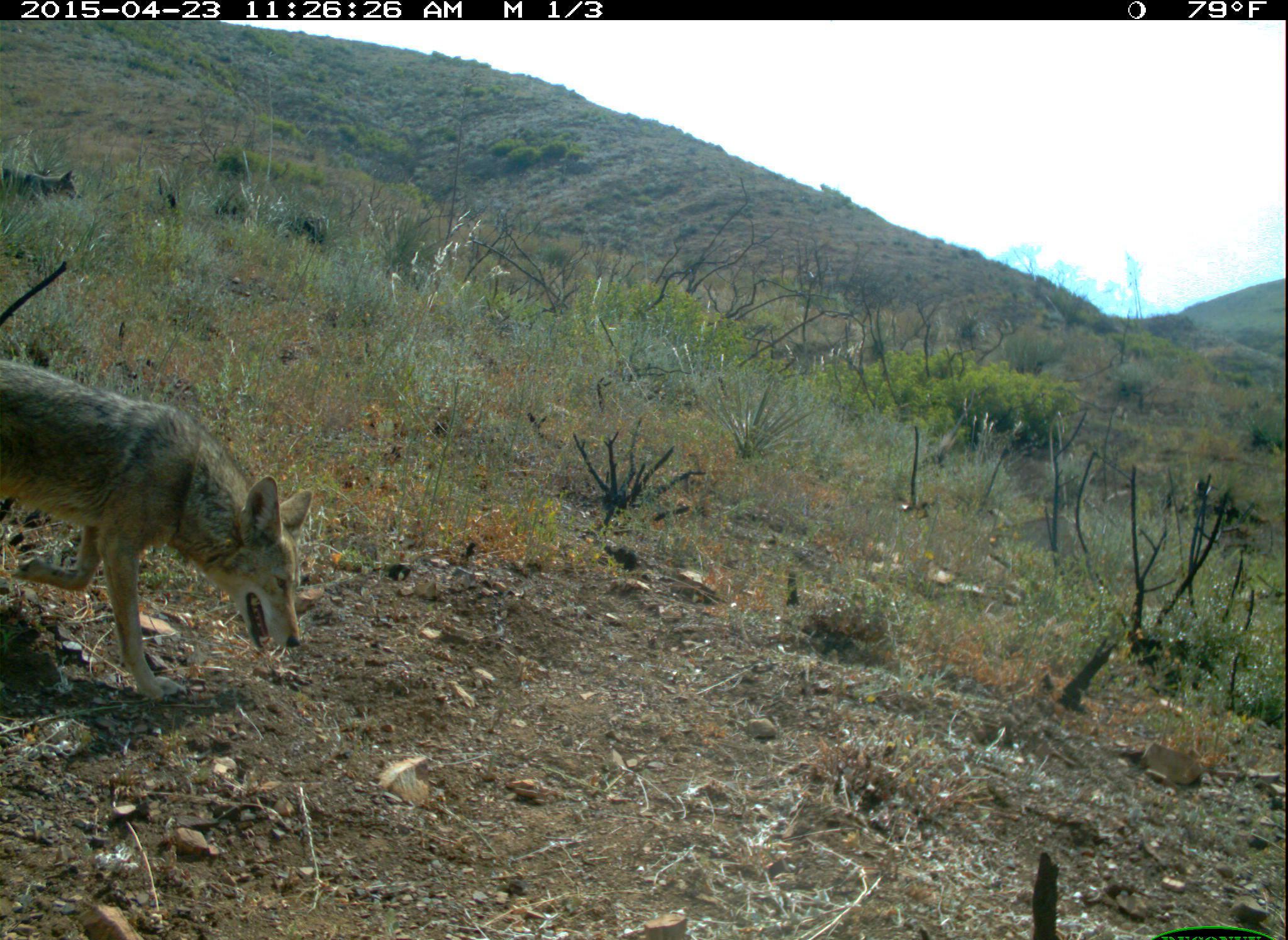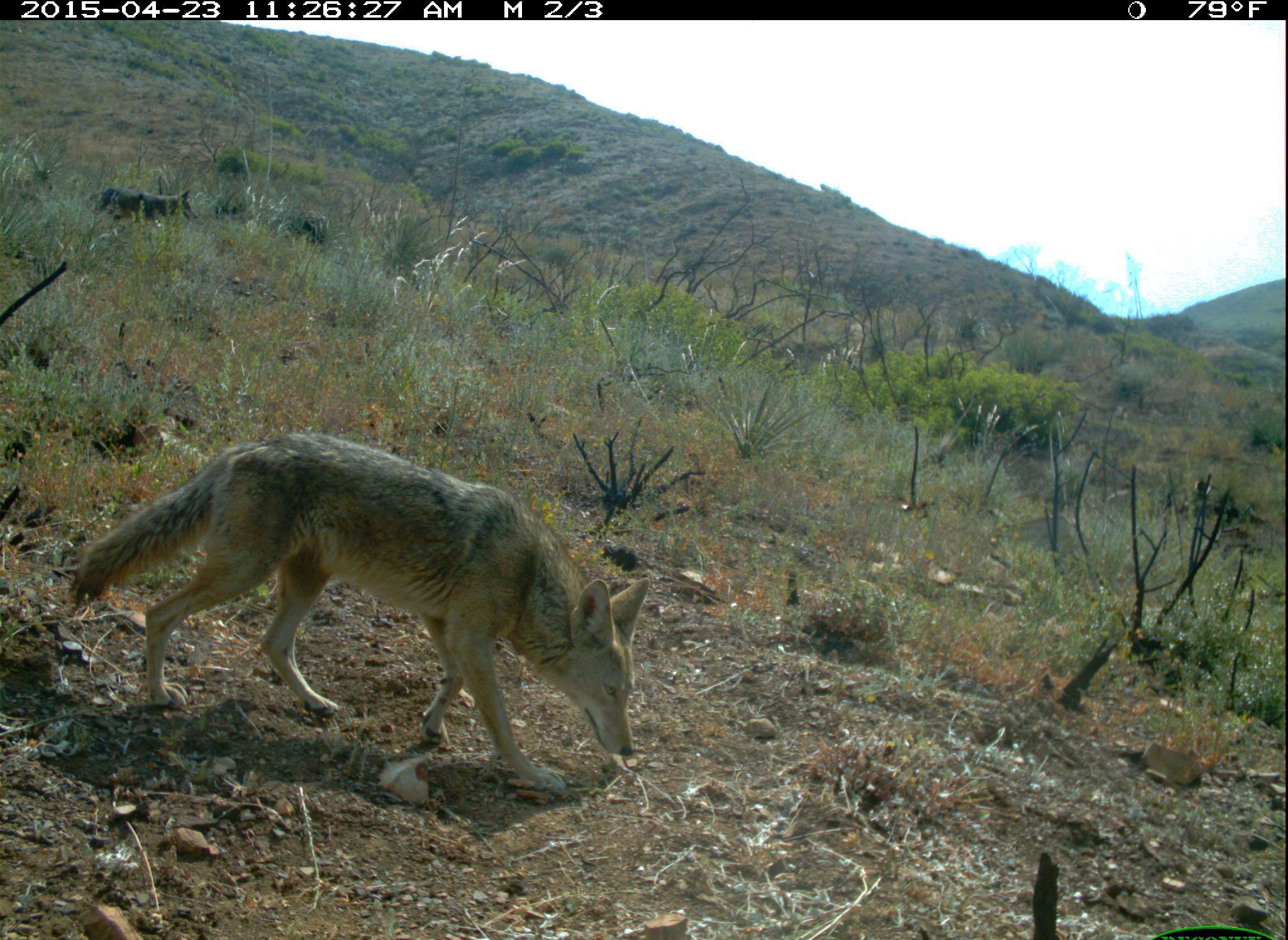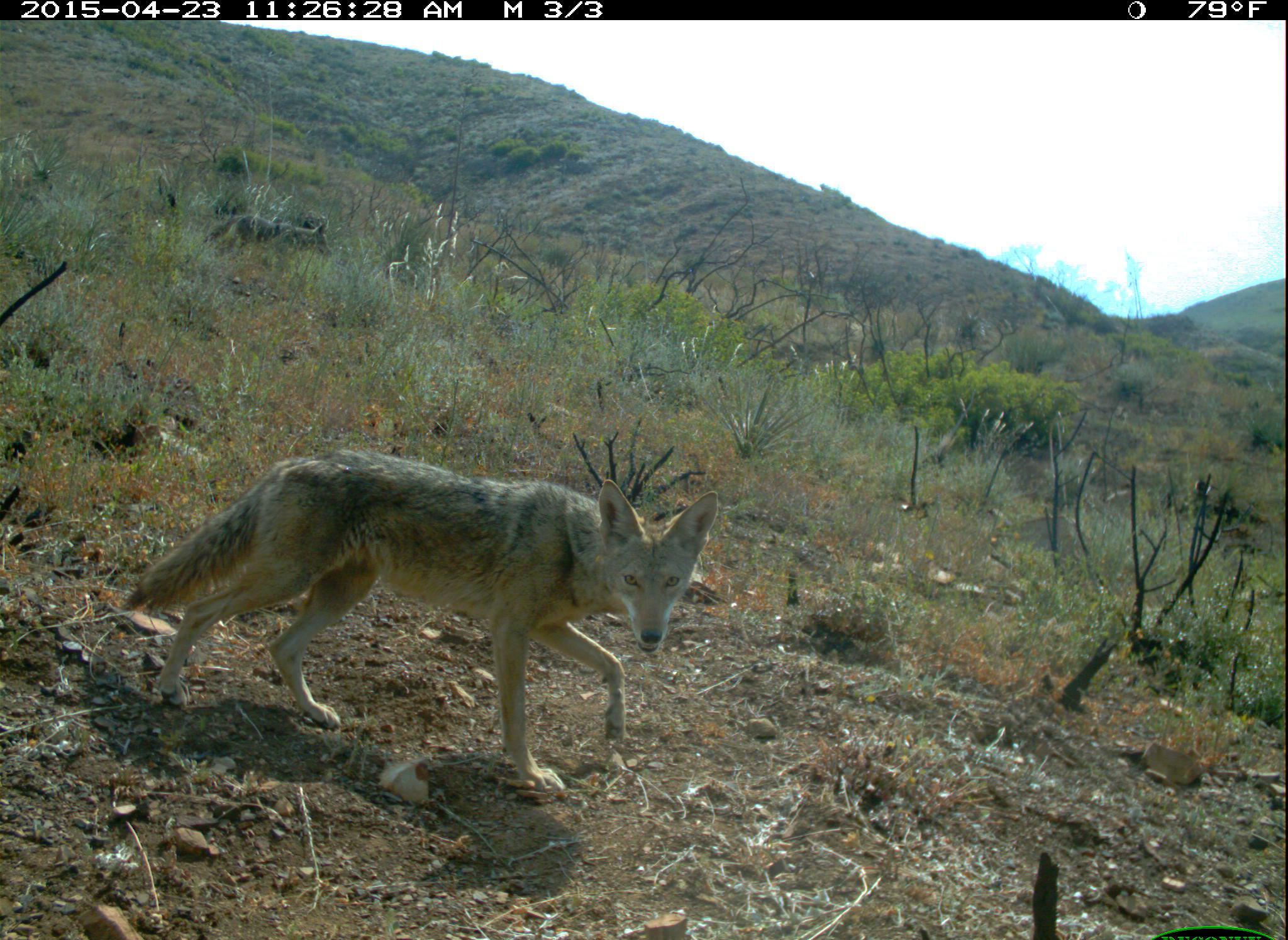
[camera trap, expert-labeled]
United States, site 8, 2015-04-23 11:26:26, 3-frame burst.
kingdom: Animalia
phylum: Chordata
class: Mammalia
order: Carnivora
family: Canidae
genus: Canis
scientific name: Canis latrans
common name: coyote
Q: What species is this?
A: Coyote (Canis latrans).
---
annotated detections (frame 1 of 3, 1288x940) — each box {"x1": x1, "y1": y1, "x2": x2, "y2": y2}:
coyote: {"x1": 0, "y1": 362, "x2": 300, "y2": 704}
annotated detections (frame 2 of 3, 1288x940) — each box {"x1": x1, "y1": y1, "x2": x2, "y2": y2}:
coyote: {"x1": 71, "y1": 431, "x2": 650, "y2": 789}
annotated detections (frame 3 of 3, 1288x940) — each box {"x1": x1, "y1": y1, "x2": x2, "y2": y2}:
coyote: {"x1": 119, "y1": 446, "x2": 722, "y2": 802}